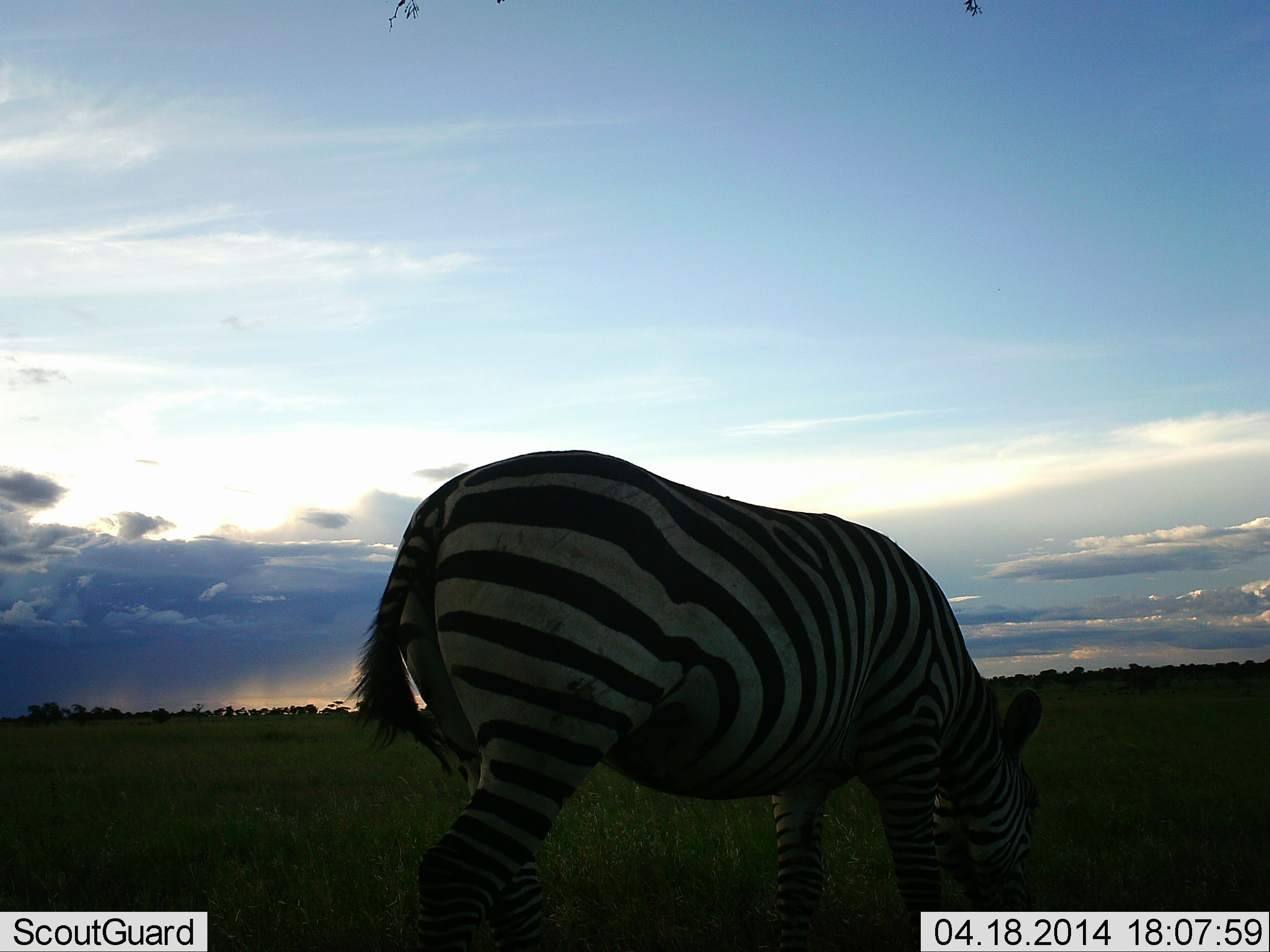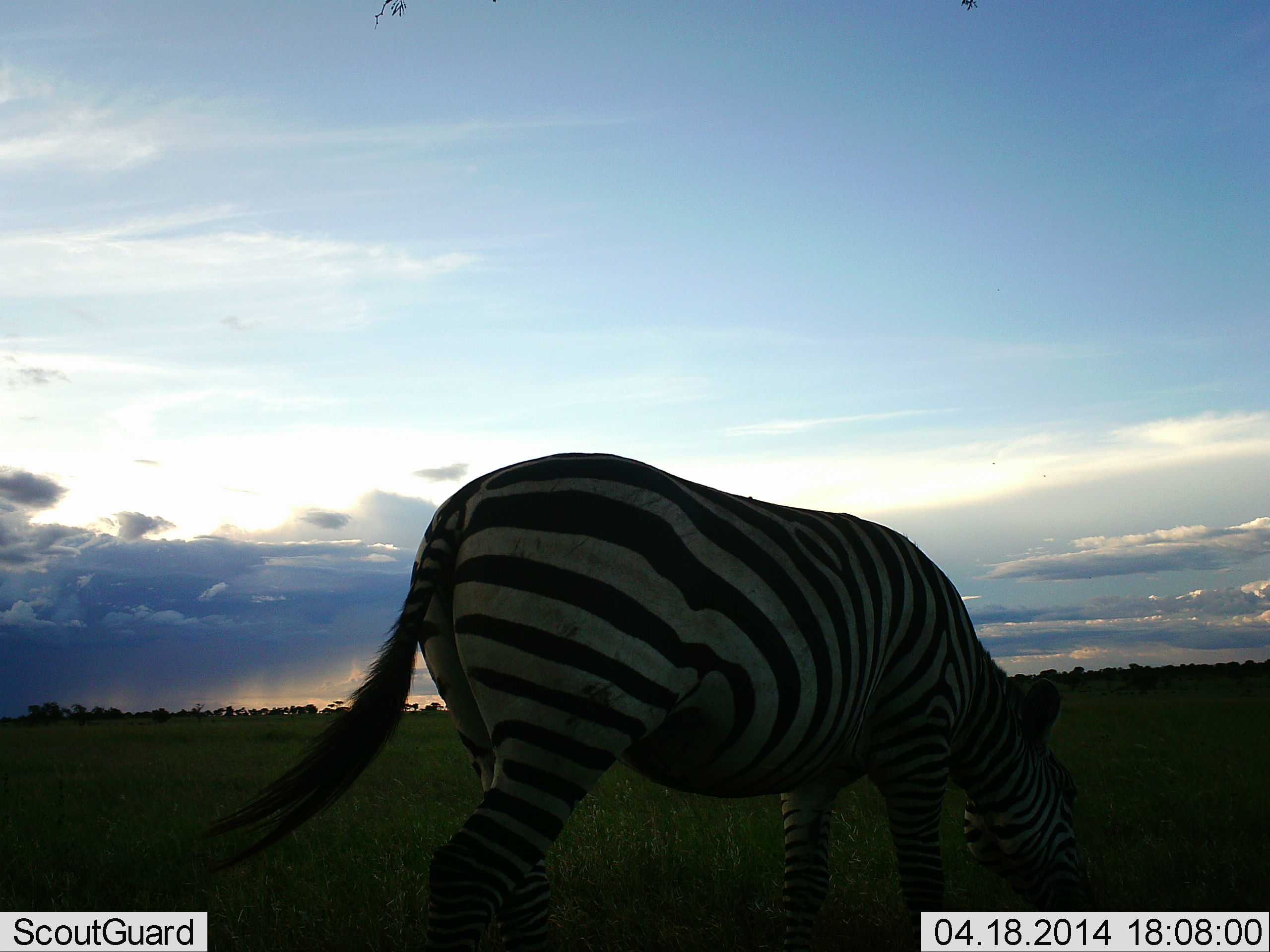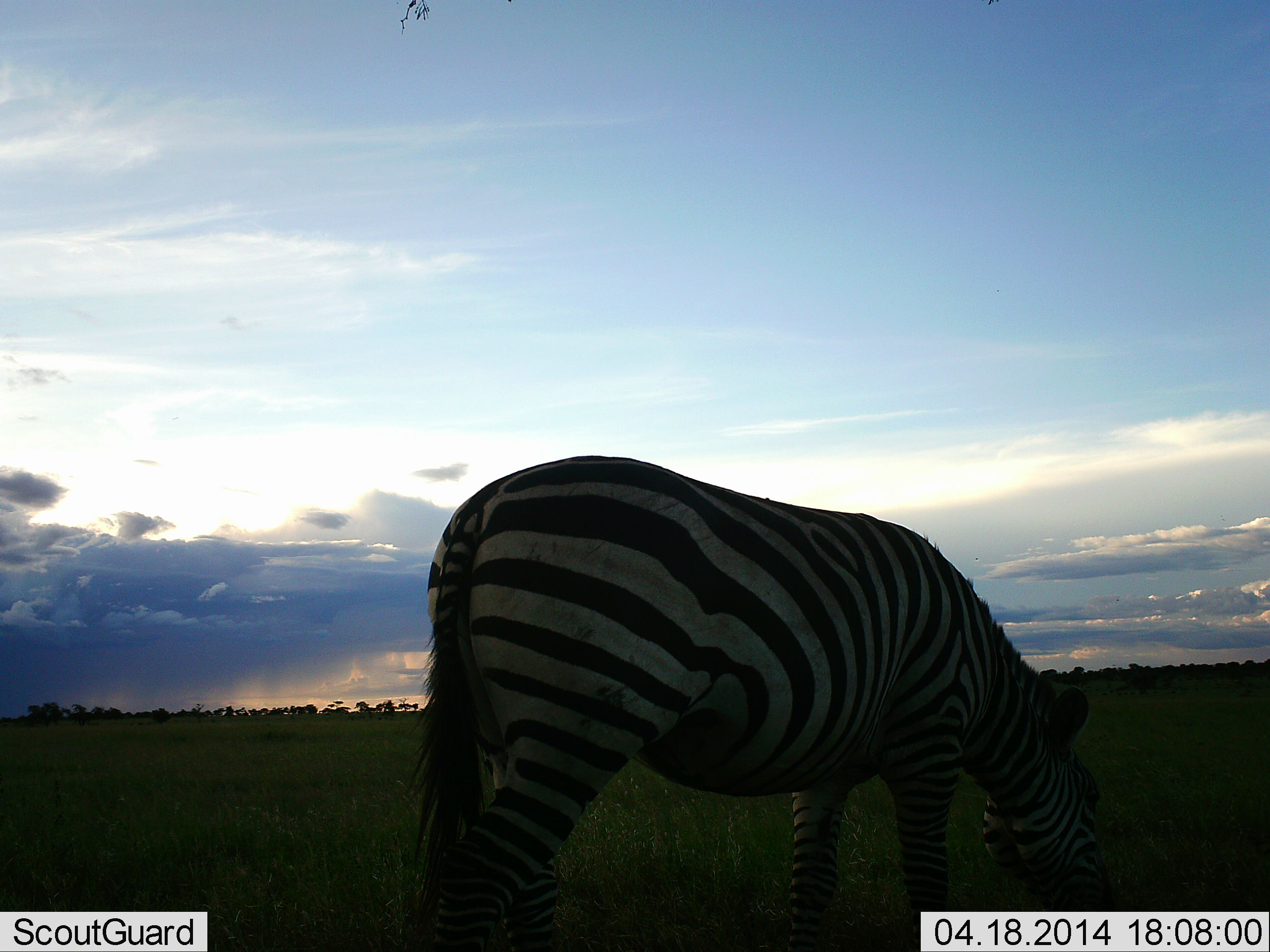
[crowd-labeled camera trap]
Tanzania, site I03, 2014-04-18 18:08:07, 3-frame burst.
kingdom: Animalia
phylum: Chordata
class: Mammalia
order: Perissodactyla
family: Equidae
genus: Equus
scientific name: Equus quagga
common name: plains zebra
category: zebra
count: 1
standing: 20%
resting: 0%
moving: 0%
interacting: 0%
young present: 0%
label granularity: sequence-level